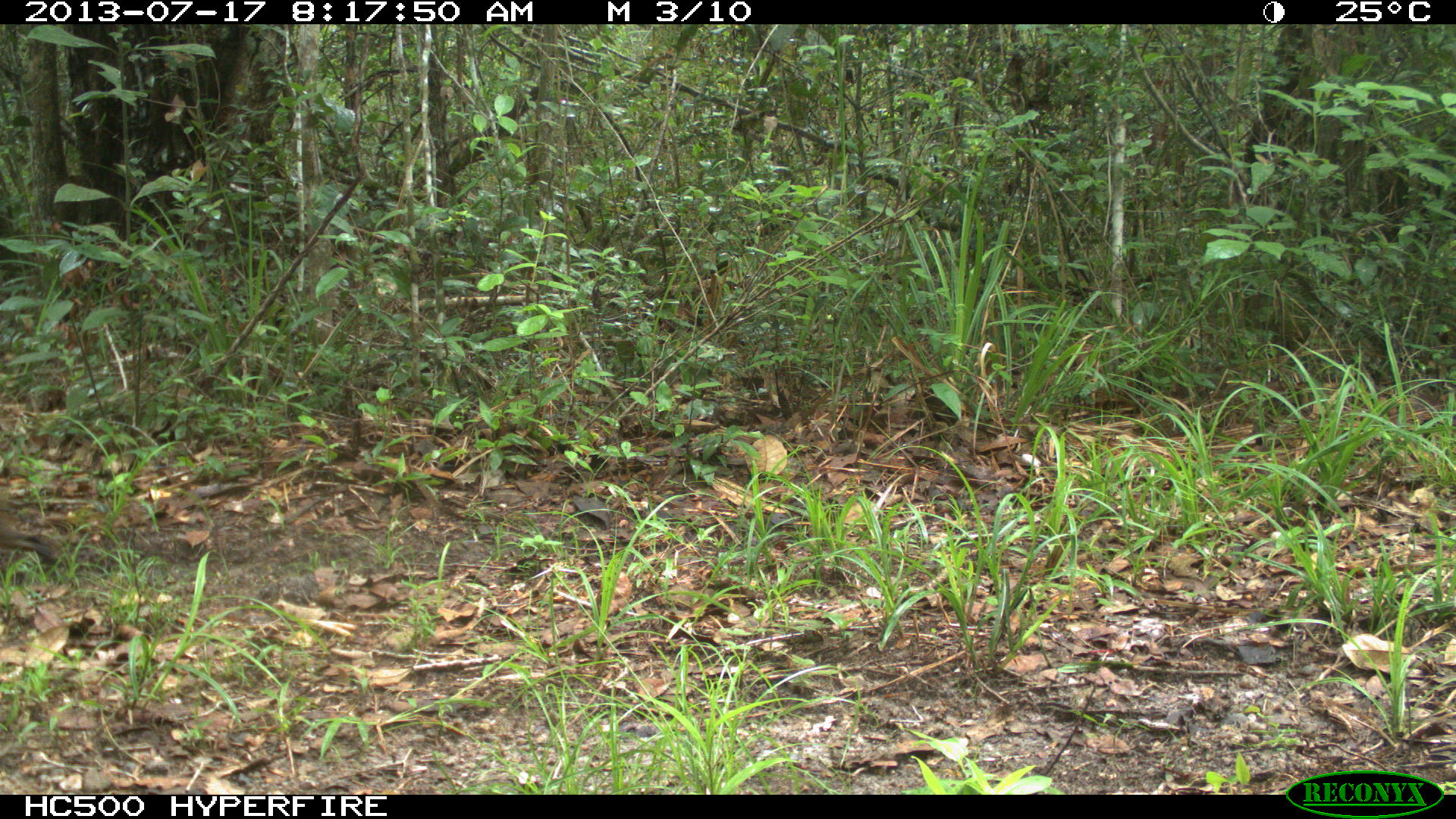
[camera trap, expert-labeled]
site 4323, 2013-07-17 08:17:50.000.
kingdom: Animalia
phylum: Chordata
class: Mammalia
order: Rodentia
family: Dasyproctidae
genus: Dasyprocta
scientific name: Dasyprocta punctata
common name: central american agouti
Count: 1.